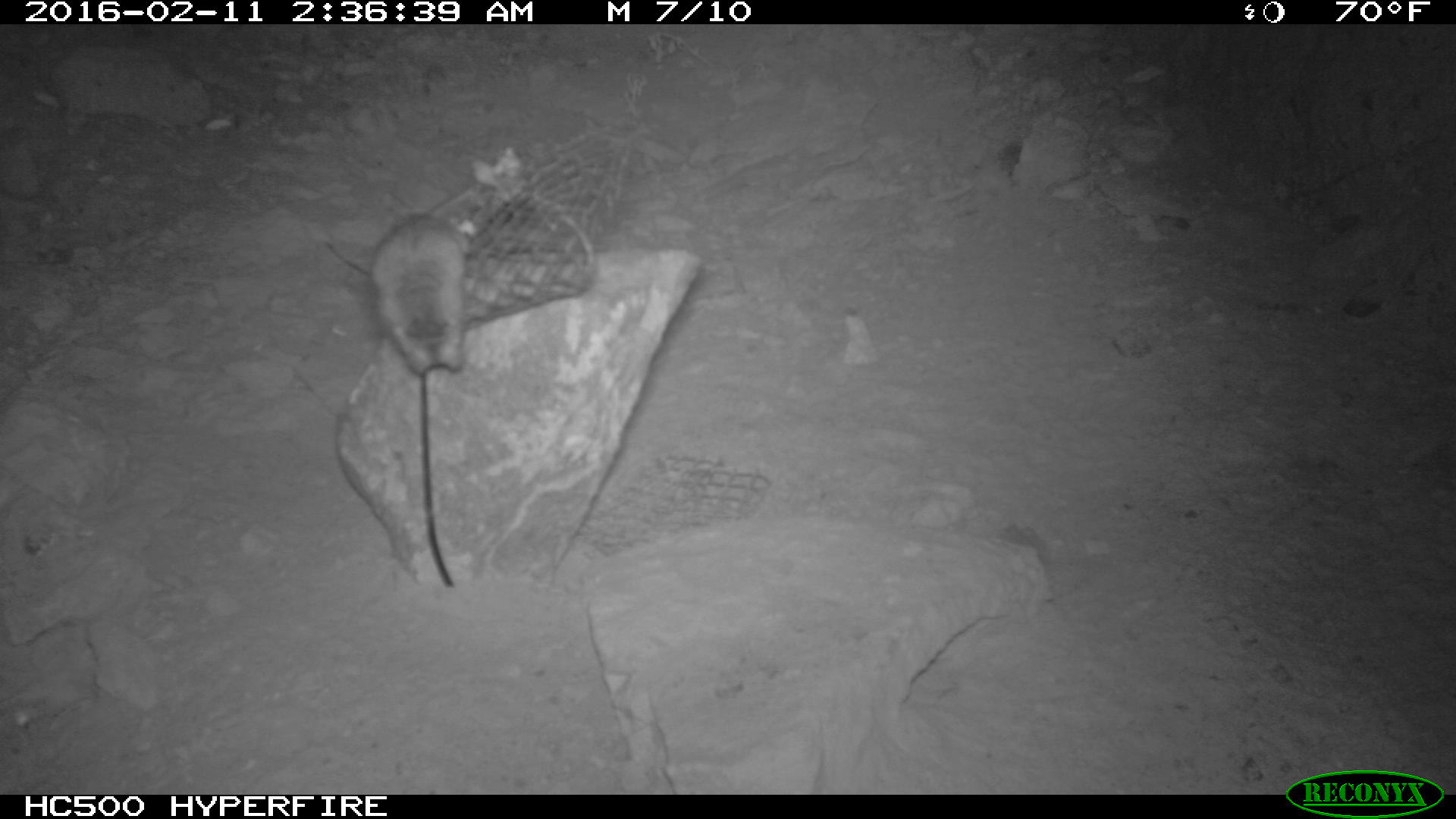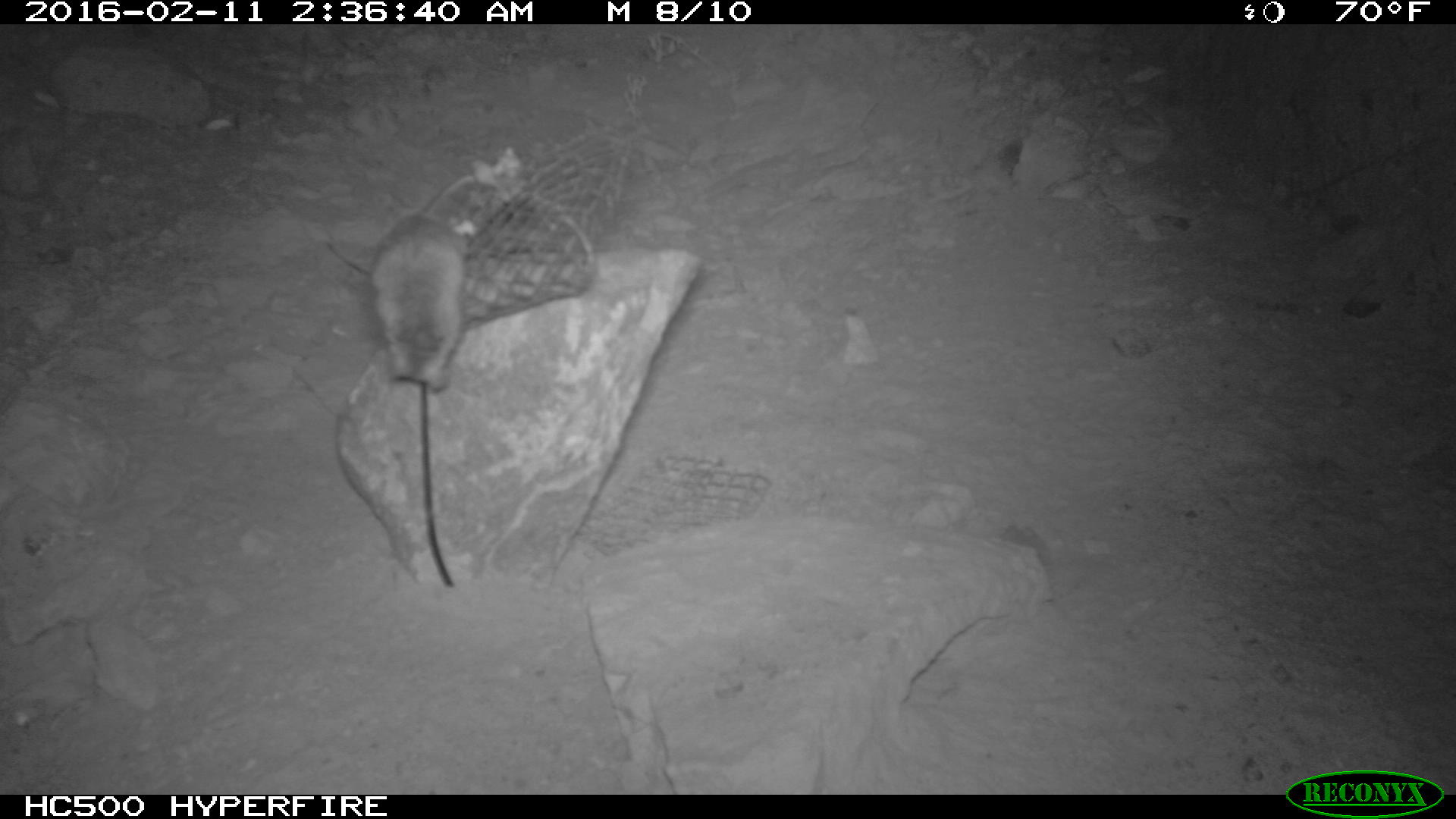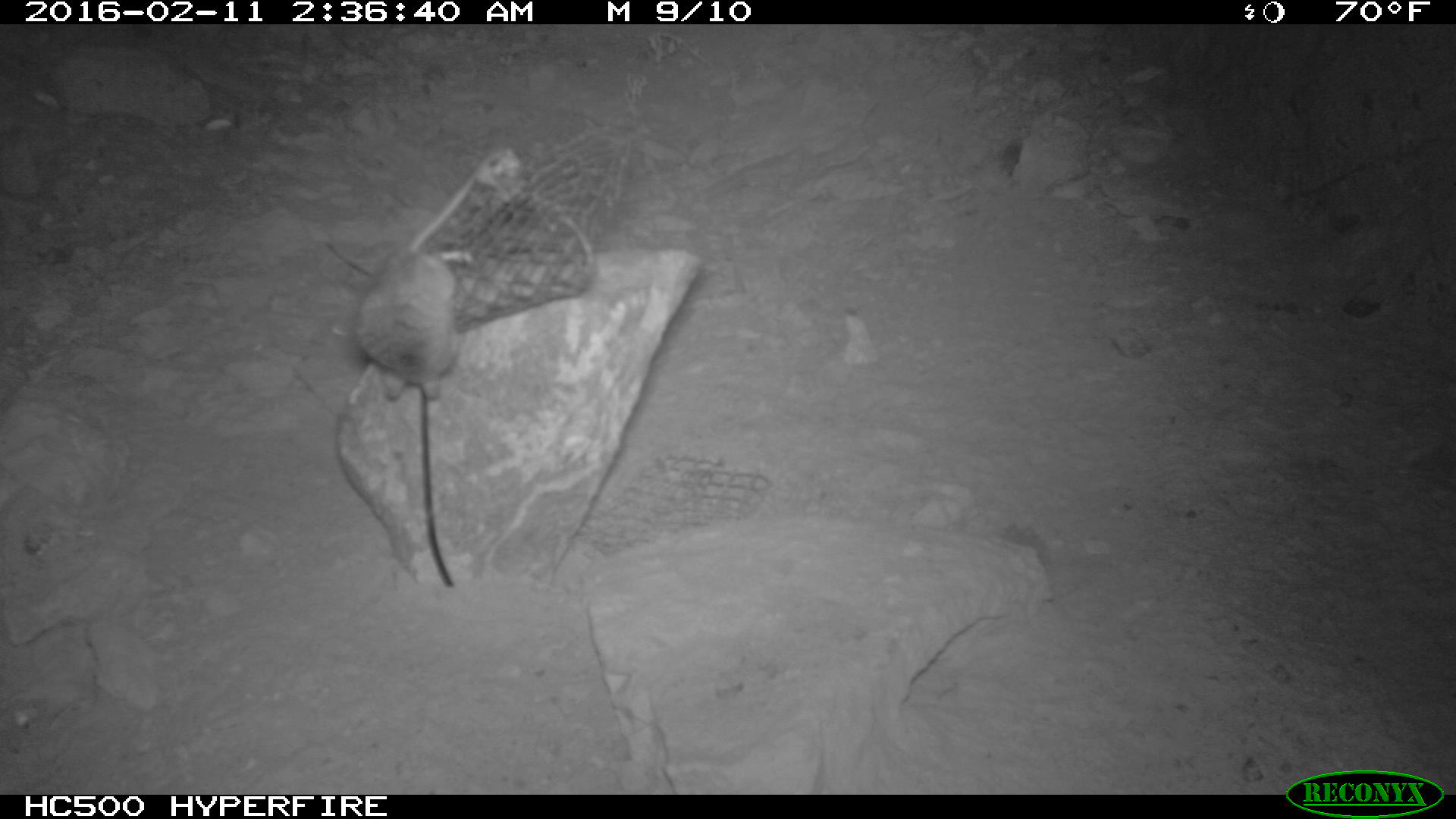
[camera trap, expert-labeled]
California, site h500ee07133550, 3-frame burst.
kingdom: Animalia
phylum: Chordata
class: Mammalia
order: Rodentia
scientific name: Rodentia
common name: rodent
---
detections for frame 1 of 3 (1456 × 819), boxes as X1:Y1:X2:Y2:
rodent: 363:192:478:378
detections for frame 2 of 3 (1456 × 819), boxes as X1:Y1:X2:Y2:
rodent: 363:206:478:392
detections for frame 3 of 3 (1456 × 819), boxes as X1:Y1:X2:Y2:
rodent: 354:175:475:399